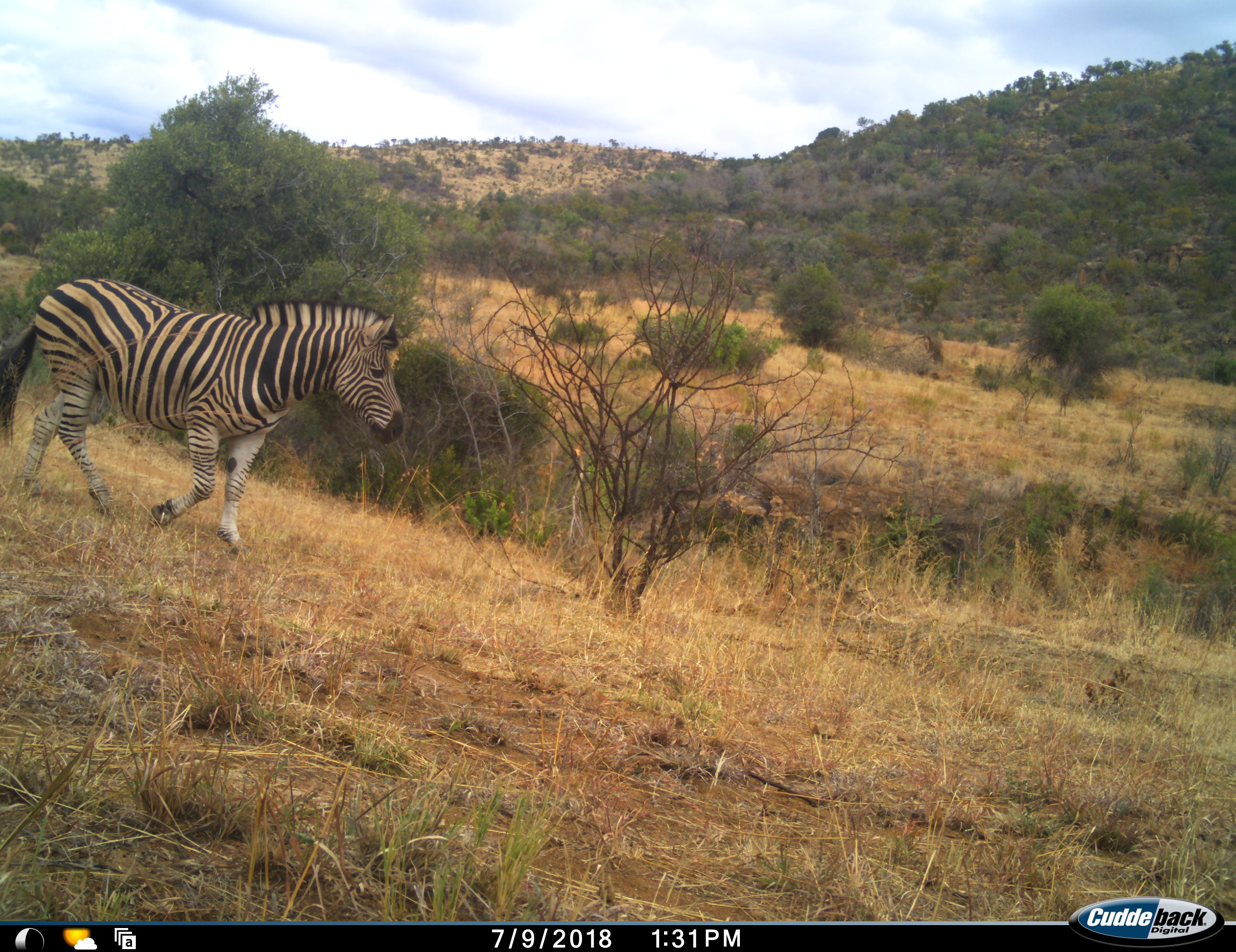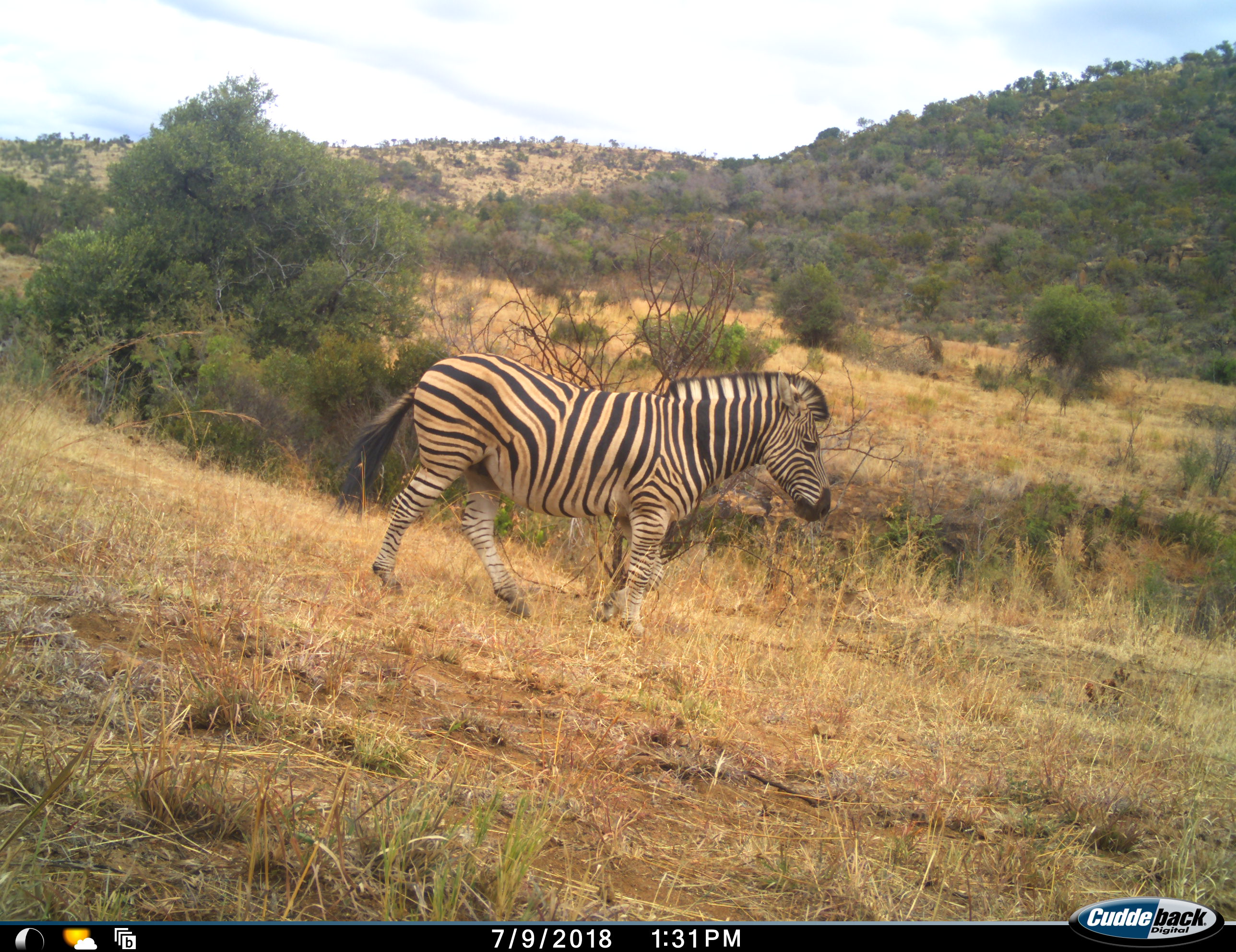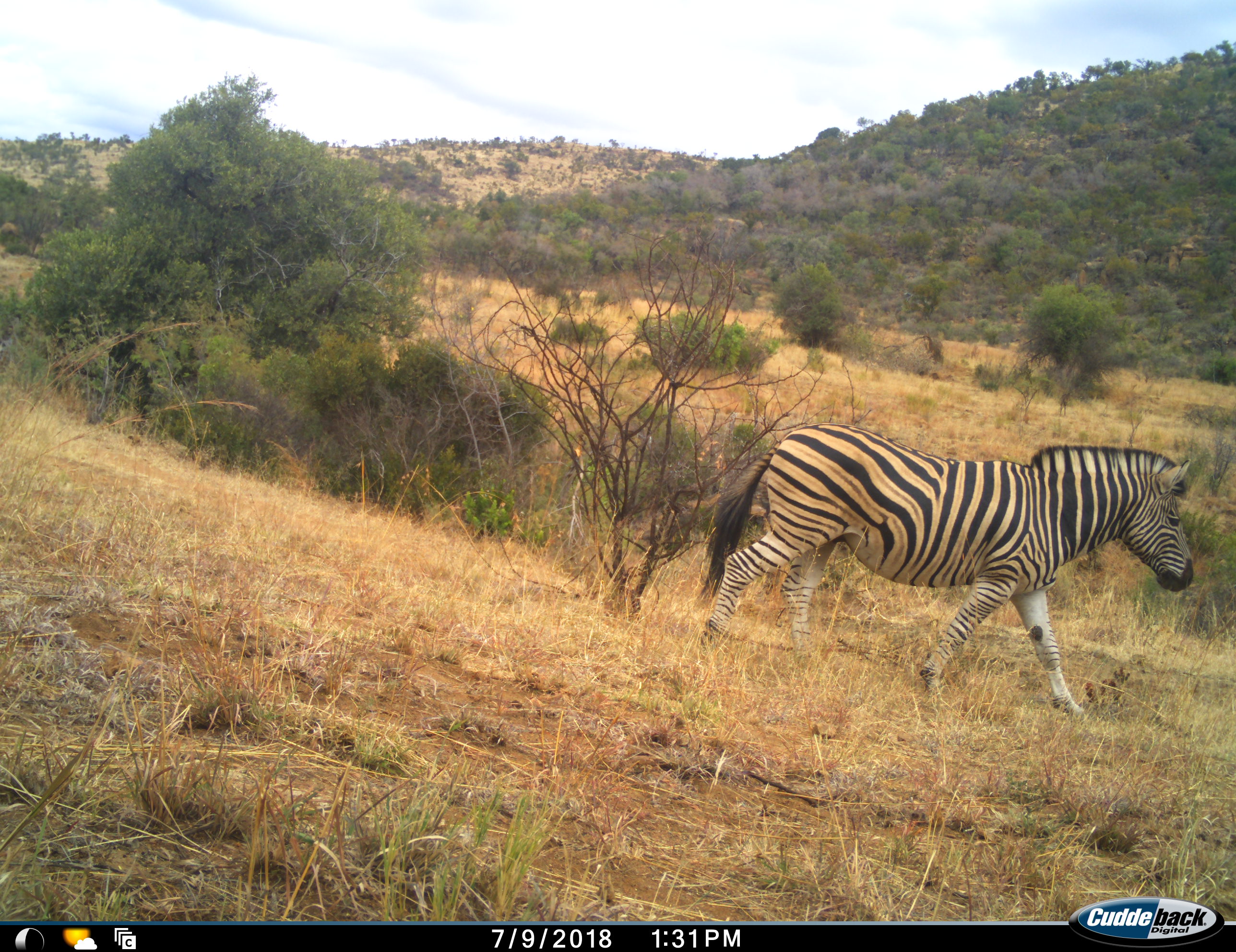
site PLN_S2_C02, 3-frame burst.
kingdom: Animalia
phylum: Chordata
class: Mammalia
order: Perissodactyla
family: Equidae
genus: Equus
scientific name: Equus quagga burchellii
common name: burchell's zebra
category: zebraburchells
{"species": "zebraburchells (burchell's zebra) (Equus quagga burchellii)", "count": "1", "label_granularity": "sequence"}